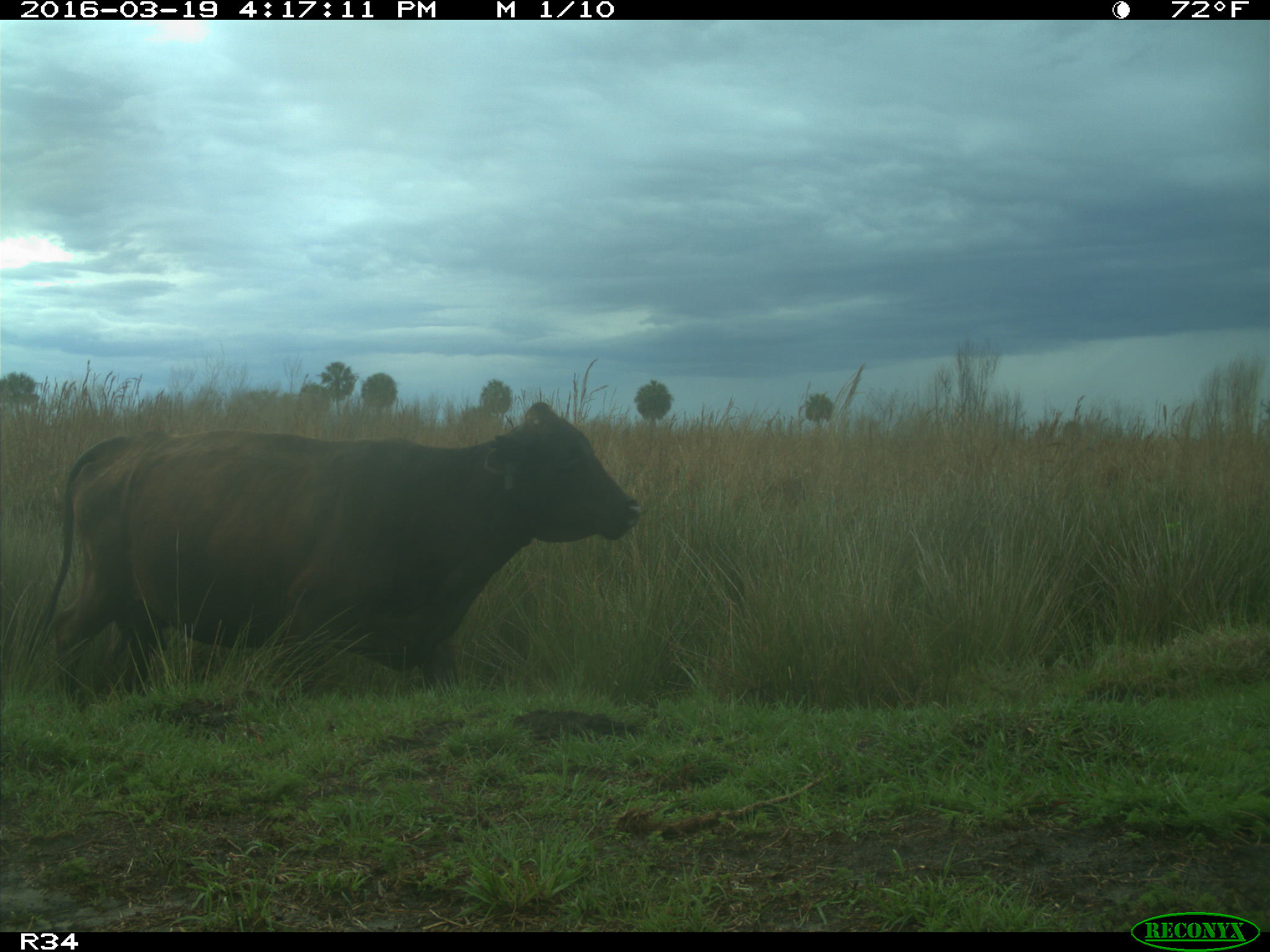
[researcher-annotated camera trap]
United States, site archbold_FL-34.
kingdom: Animalia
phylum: Chordata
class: Mammalia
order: Artiodactyla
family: Bovidae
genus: Bos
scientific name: Bos taurus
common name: domestic cow